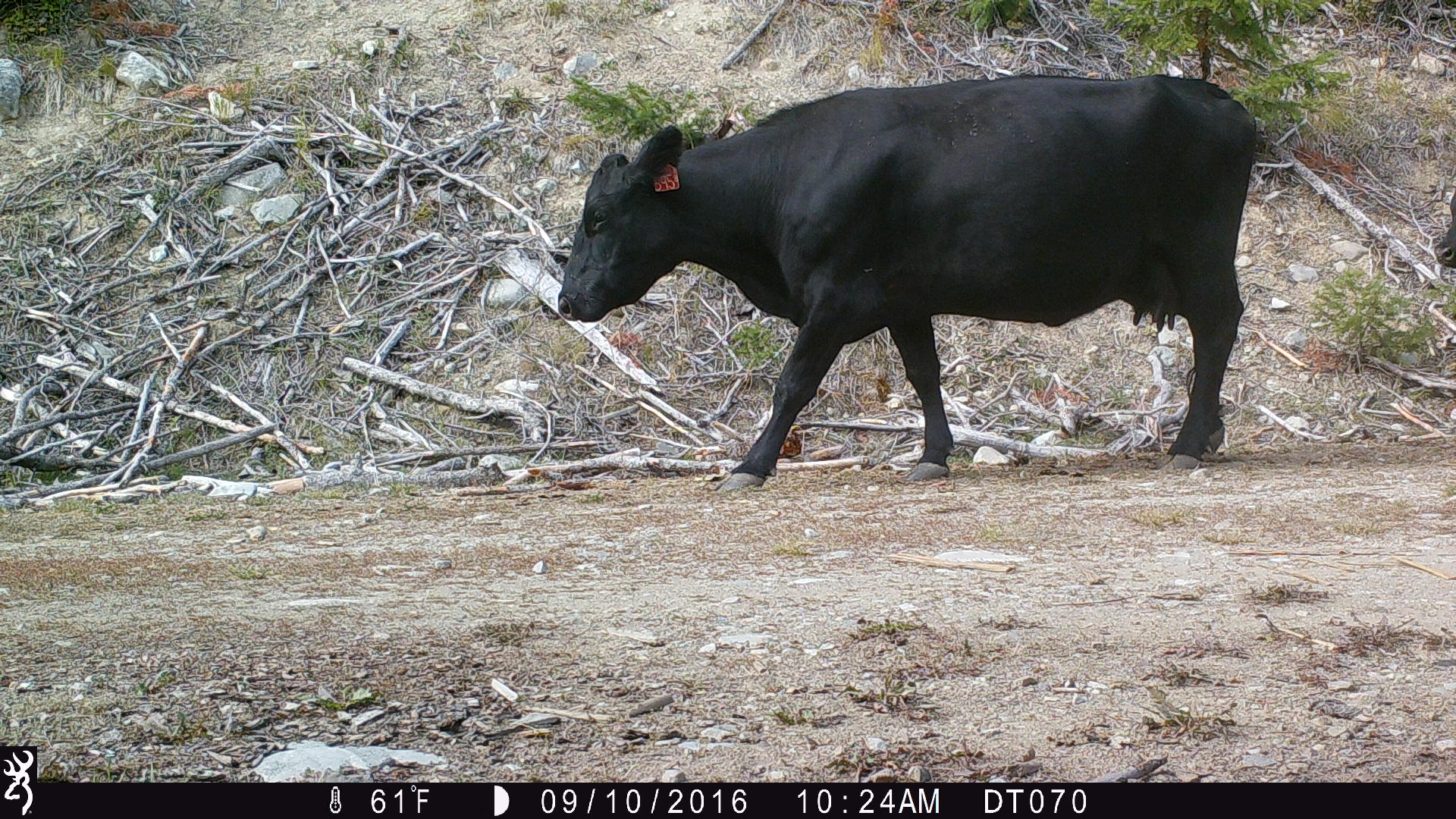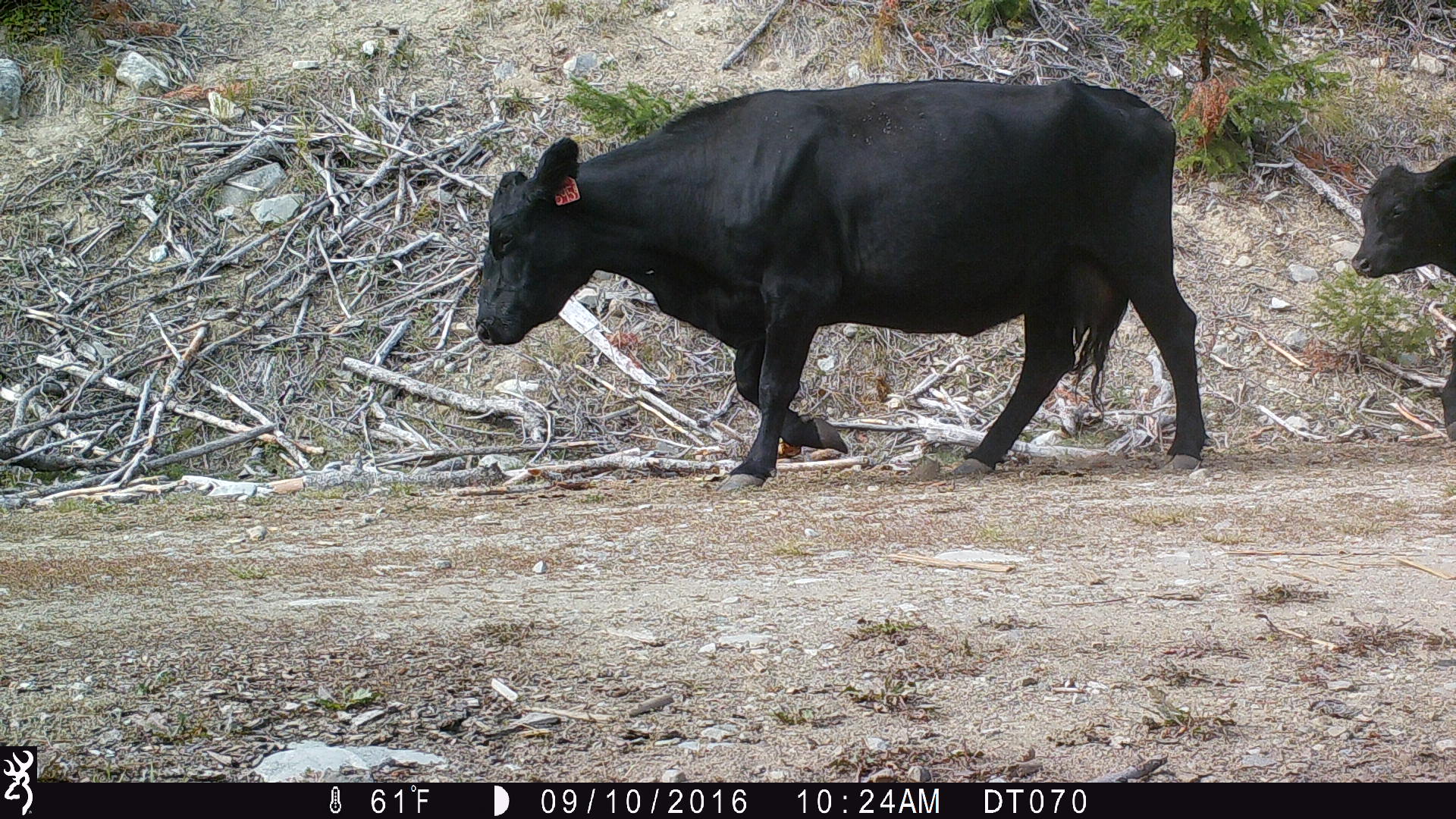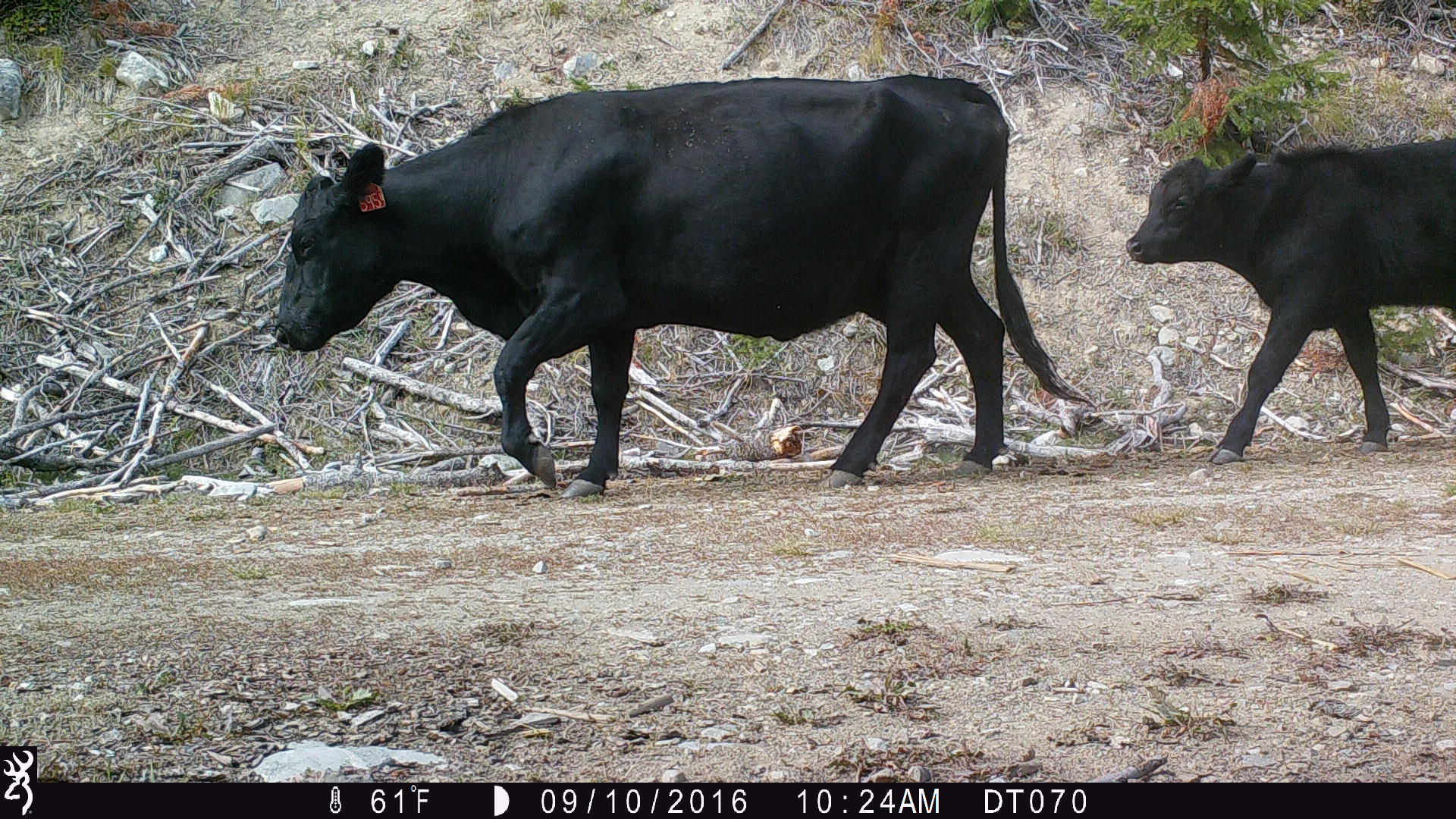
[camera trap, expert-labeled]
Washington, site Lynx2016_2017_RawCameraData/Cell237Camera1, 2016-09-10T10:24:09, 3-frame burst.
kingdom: Animalia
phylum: Chordata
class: Mammalia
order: Artiodactyla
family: Bovidae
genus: Bos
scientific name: Bos taurus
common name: domestic cattle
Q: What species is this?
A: Domestic cattle (Bos taurus).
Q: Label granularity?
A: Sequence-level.